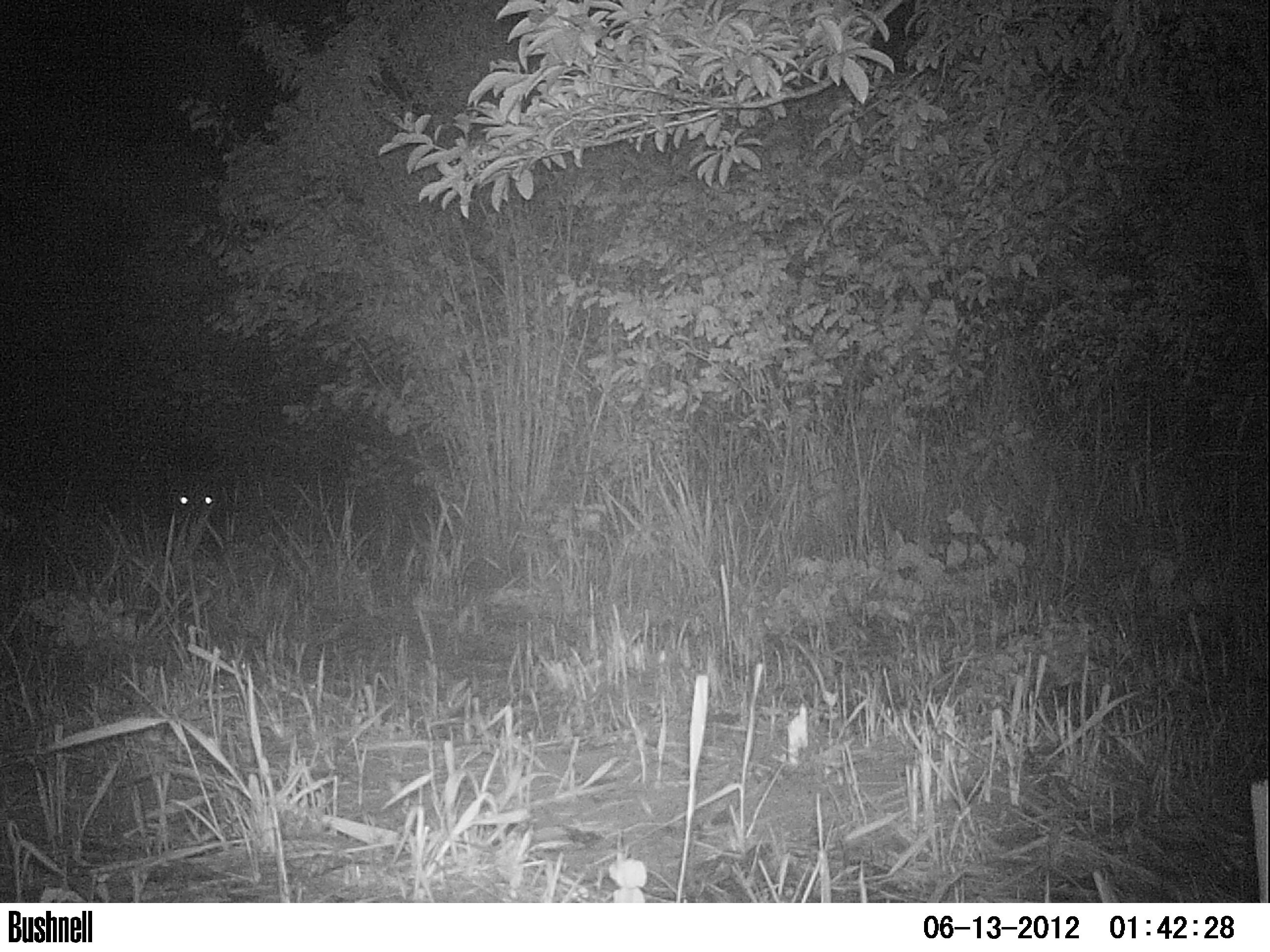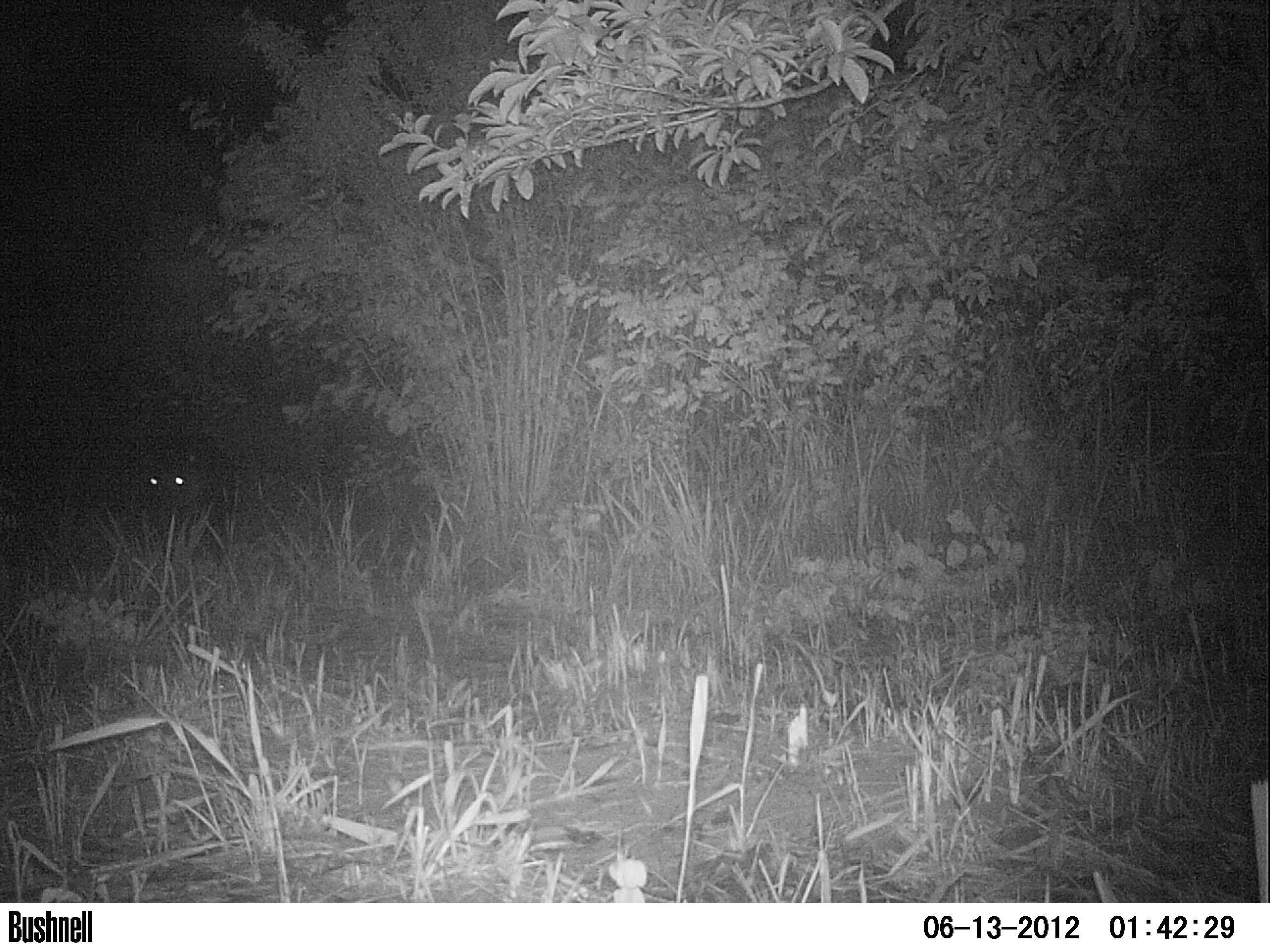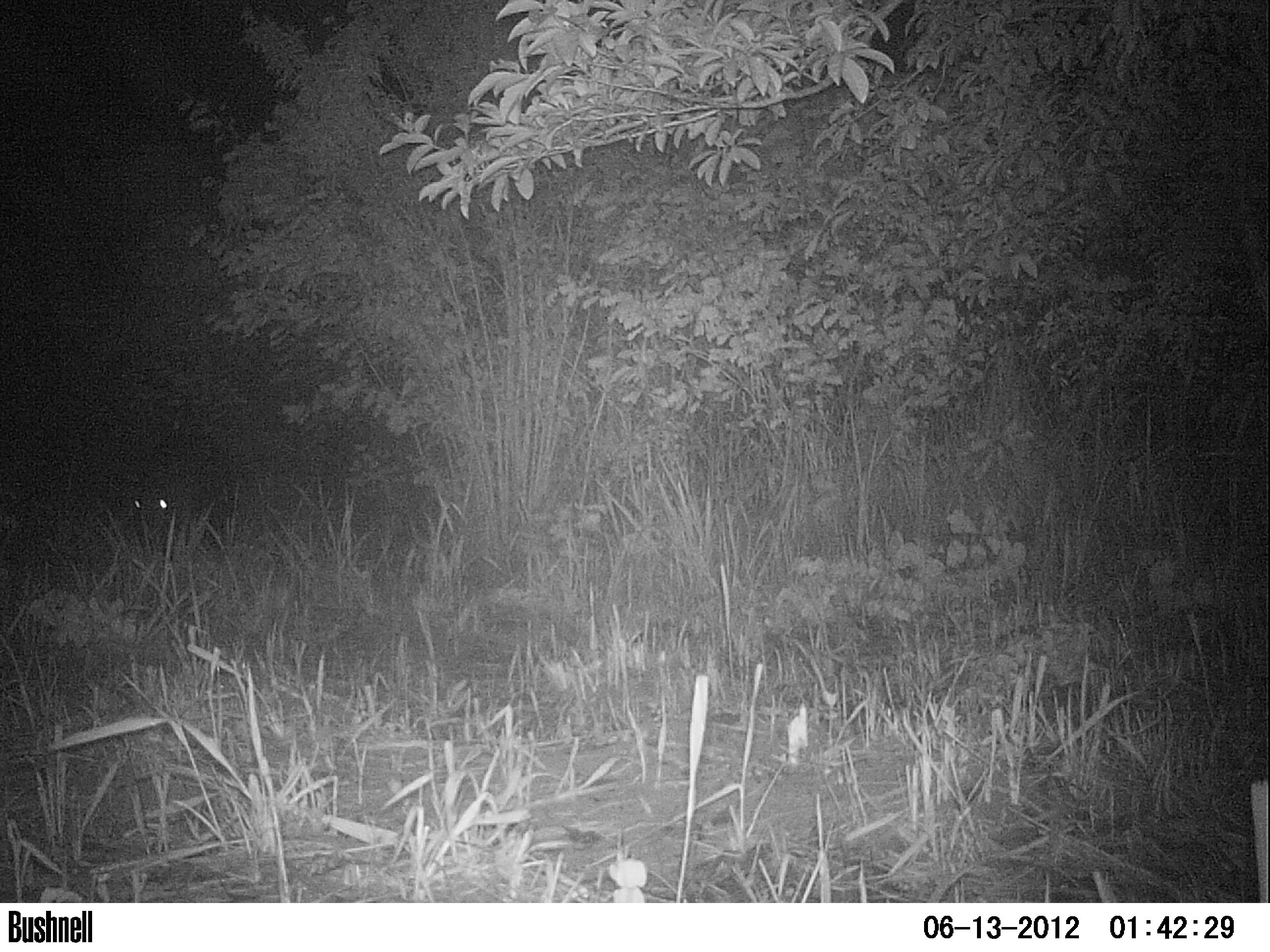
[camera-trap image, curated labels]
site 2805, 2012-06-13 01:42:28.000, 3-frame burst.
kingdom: Animalia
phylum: Chordata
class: Mammalia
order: Perissodactyla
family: Tapiridae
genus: Tapirus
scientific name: Tapirus bairdii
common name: baird's tapir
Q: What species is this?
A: Tapirus bairdii (baird's tapir).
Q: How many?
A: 1.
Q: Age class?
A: Adult.